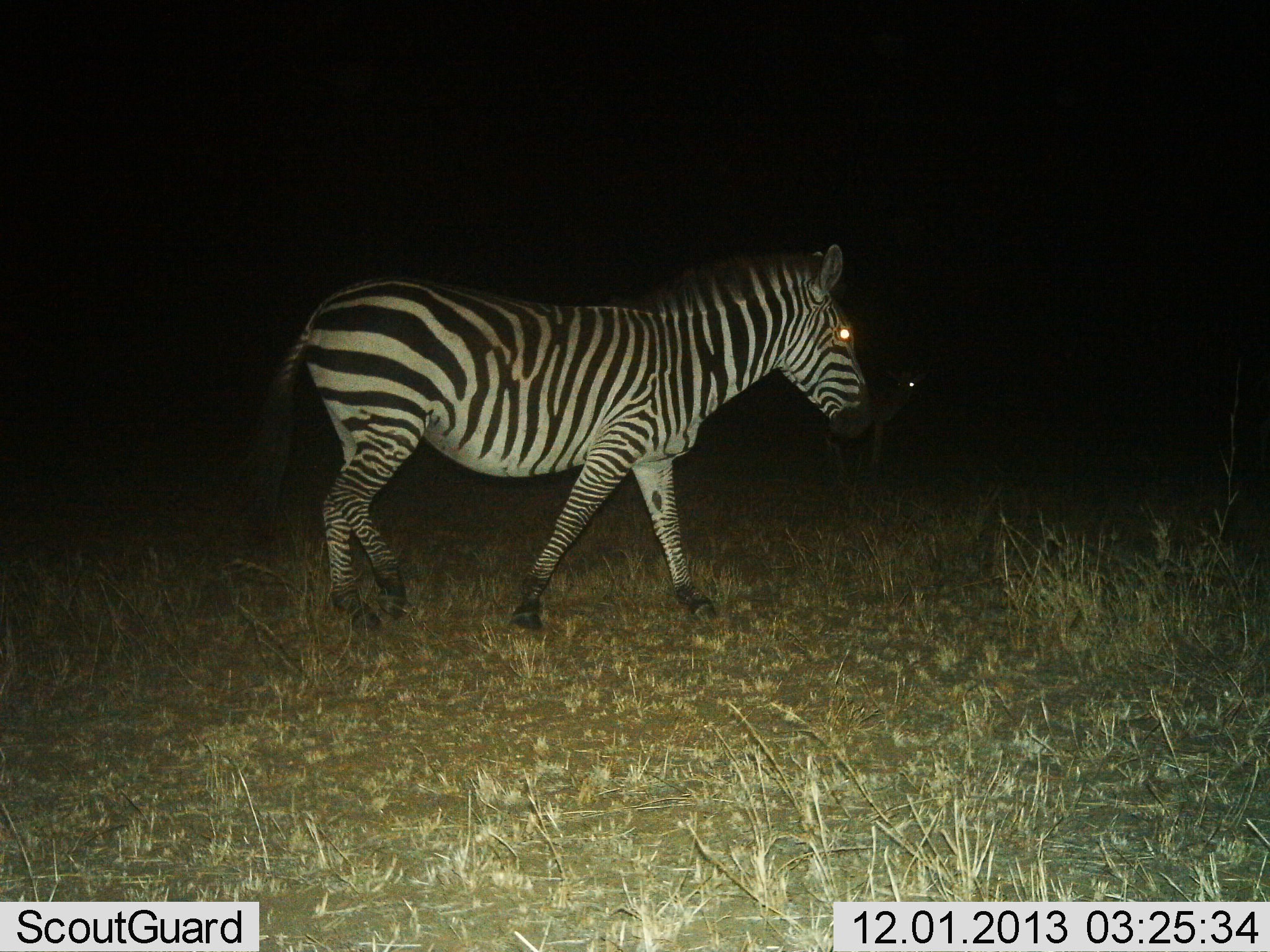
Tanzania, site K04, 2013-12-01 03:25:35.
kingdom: Animalia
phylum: Chordata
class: Mammalia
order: Perissodactyla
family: Equidae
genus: Equus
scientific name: Equus quagga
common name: plains zebra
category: zebra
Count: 1.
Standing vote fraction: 23%.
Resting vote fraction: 0%.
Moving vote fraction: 77%.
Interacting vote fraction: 0%.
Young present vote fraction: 8%.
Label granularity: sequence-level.